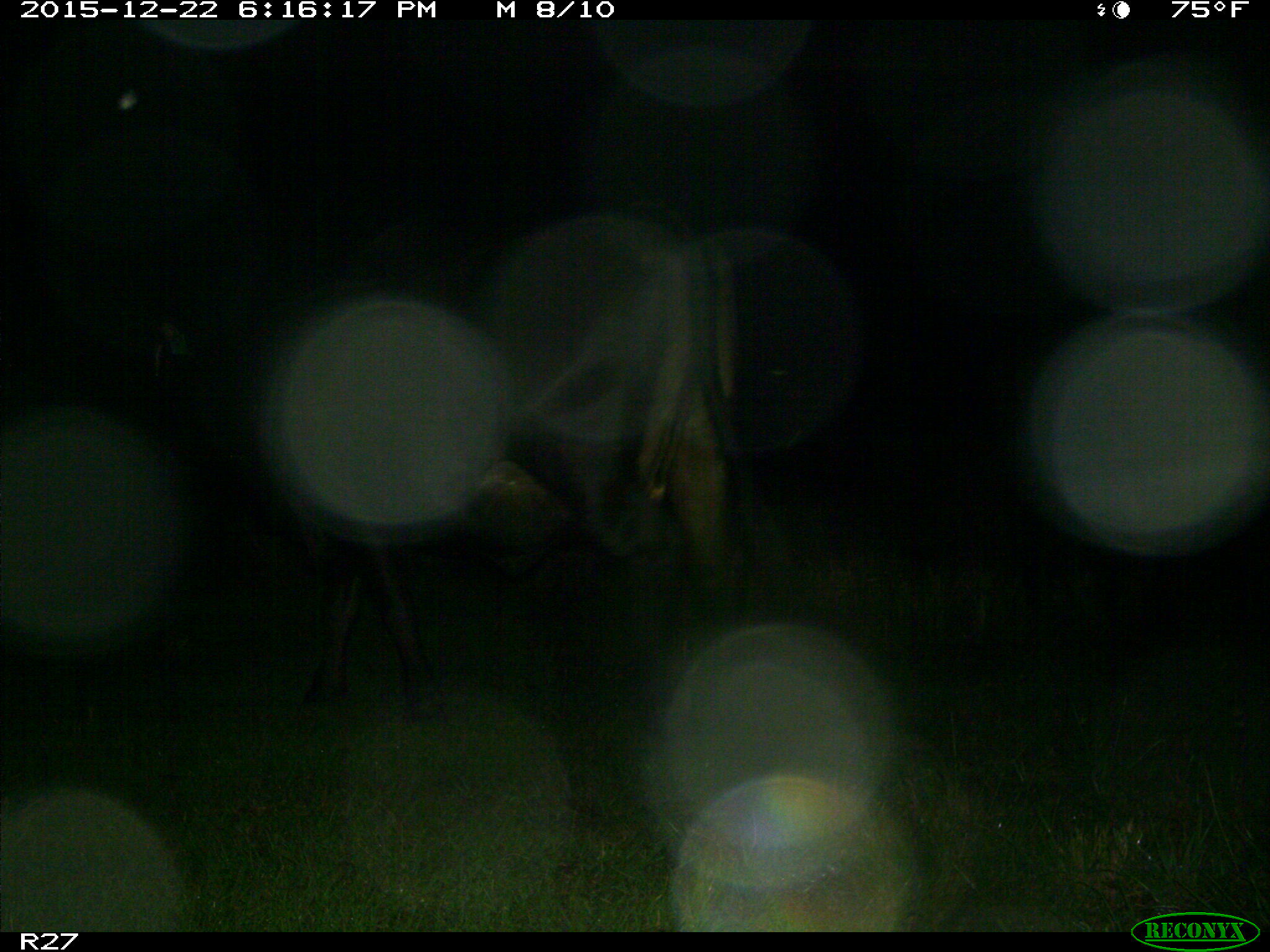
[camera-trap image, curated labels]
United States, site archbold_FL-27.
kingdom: Animalia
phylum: Chordata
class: Mammalia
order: Artiodactyla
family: Bovidae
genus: Bos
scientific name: Bos taurus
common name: domestic cow